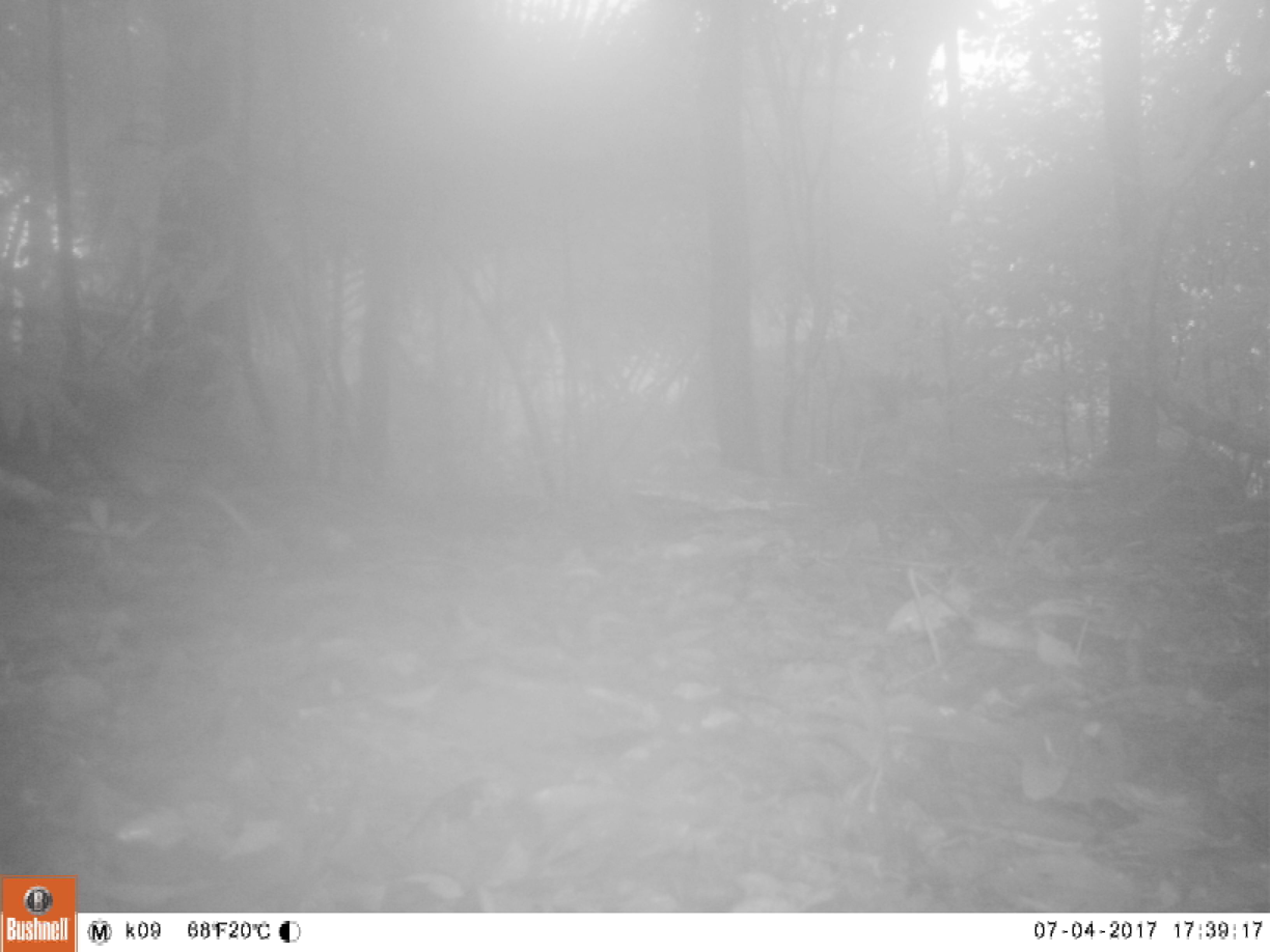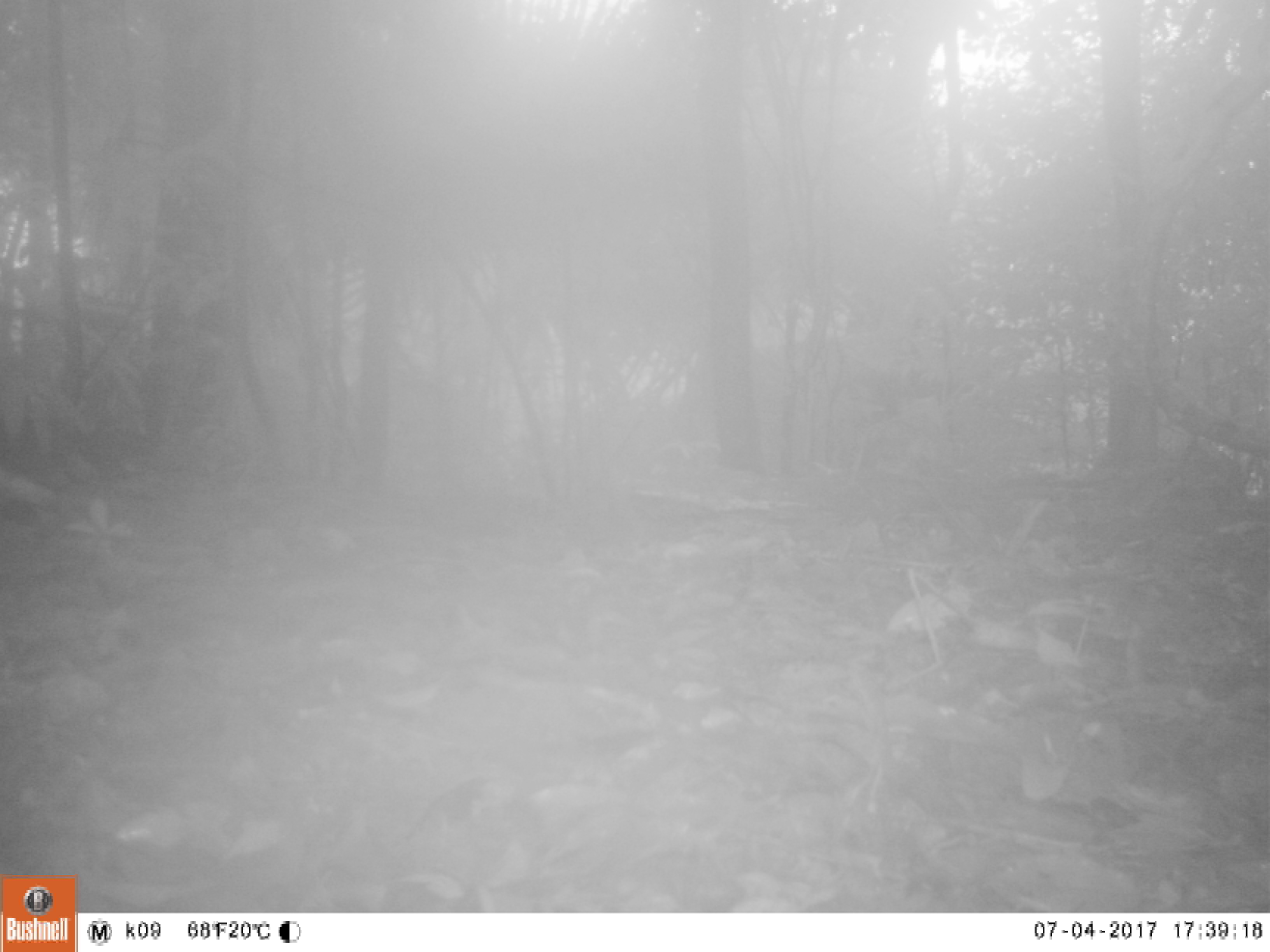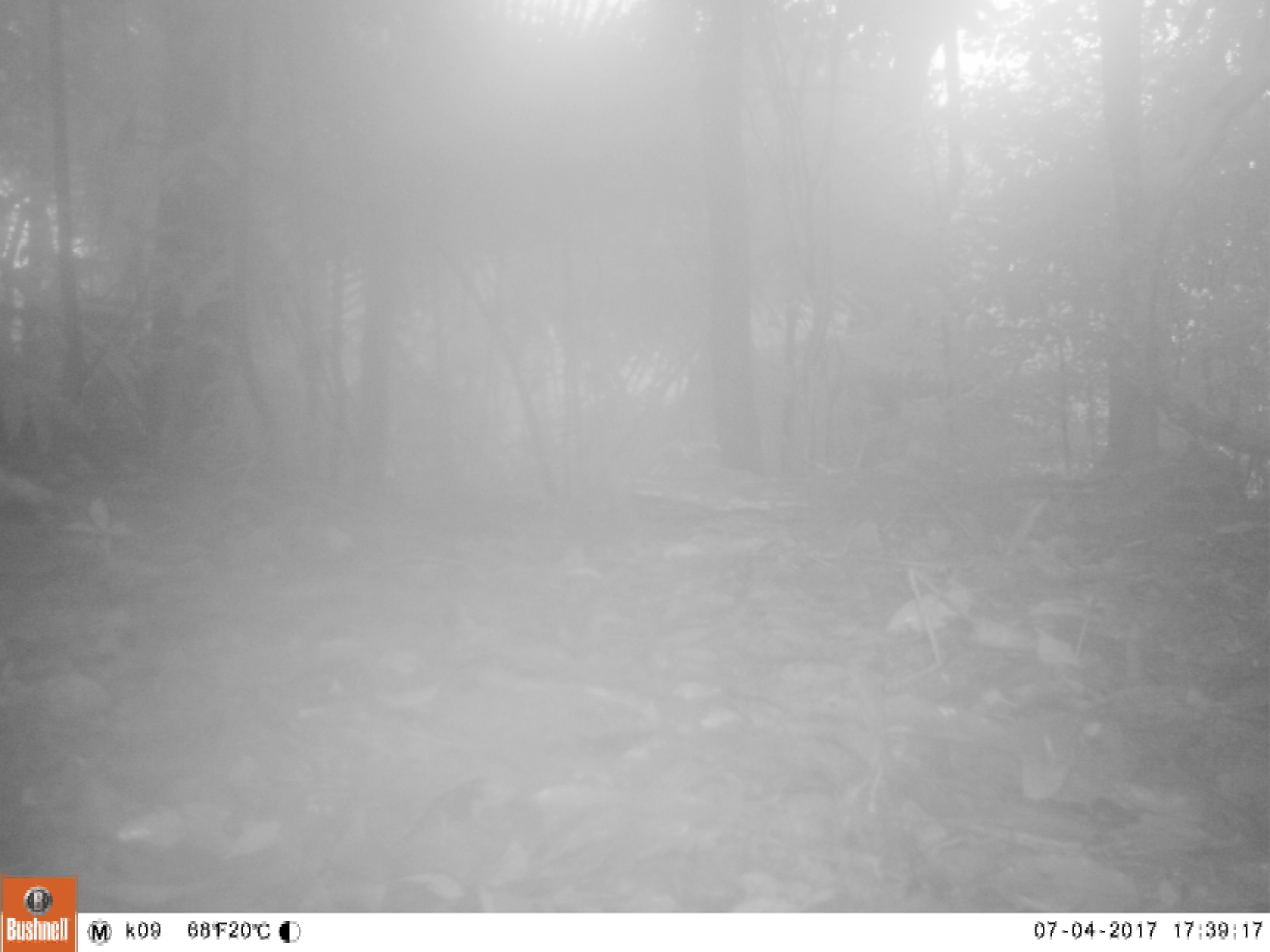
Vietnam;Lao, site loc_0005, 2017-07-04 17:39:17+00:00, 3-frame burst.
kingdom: Animalia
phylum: Chordata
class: Aves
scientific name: Aves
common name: bird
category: unidentified bird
Unidentified bird (bird) (Aves). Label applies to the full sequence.